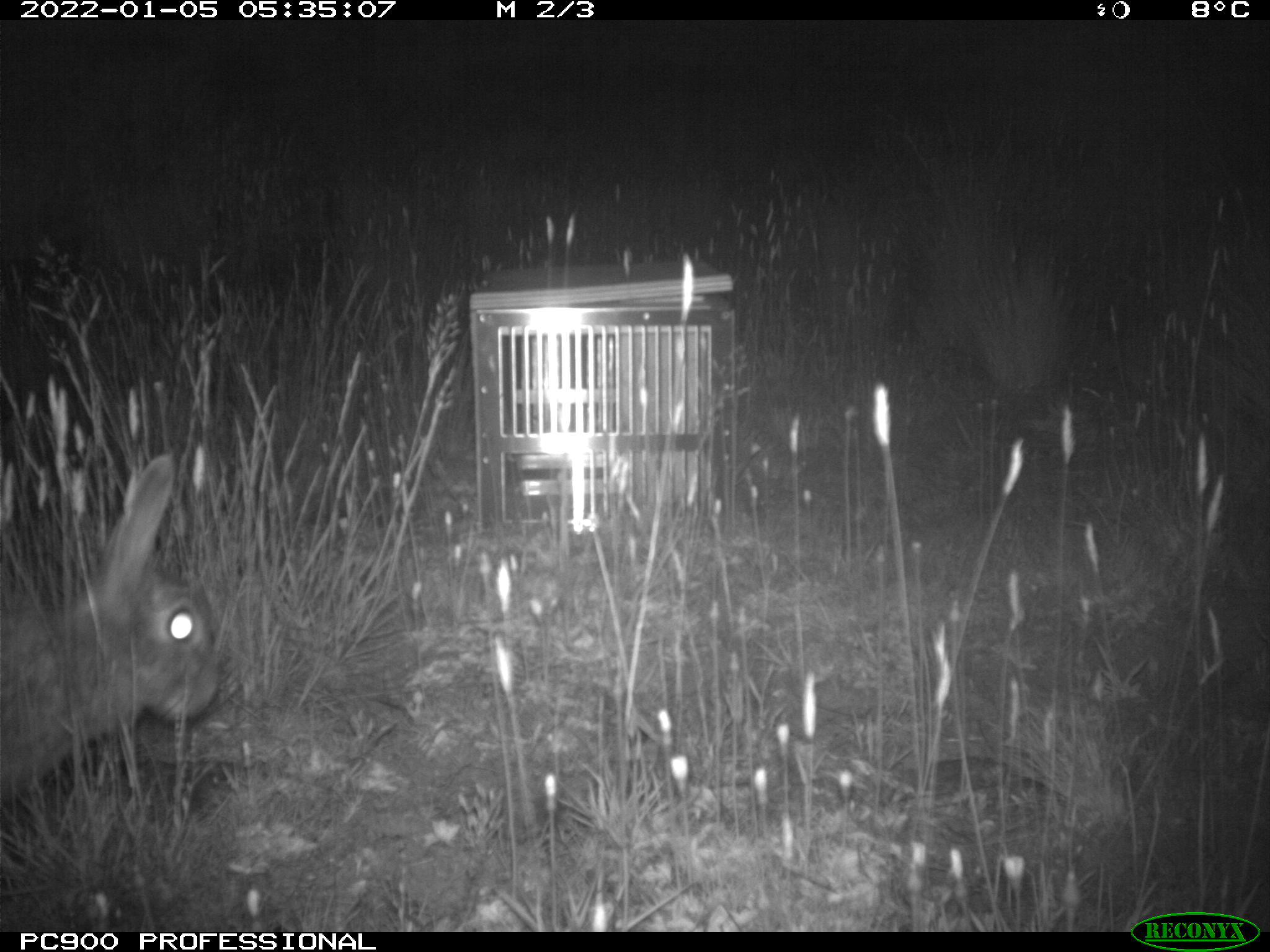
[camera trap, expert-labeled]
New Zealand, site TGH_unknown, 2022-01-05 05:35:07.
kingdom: Animalia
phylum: Chordata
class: Mammalia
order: Lagomorpha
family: Leporidae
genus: Oryctolagus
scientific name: Oryctolagus cuniculus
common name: european rabbit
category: rabbit